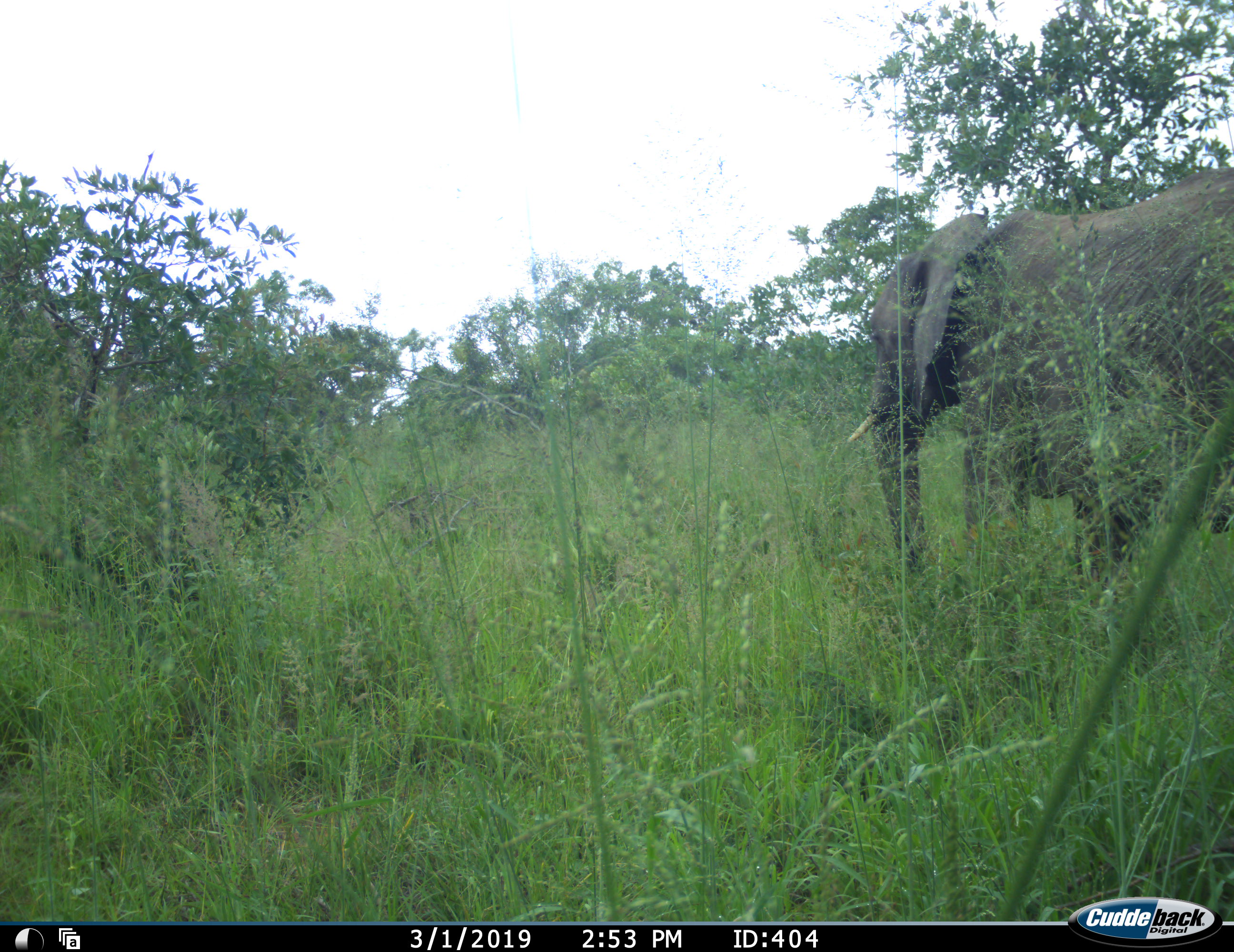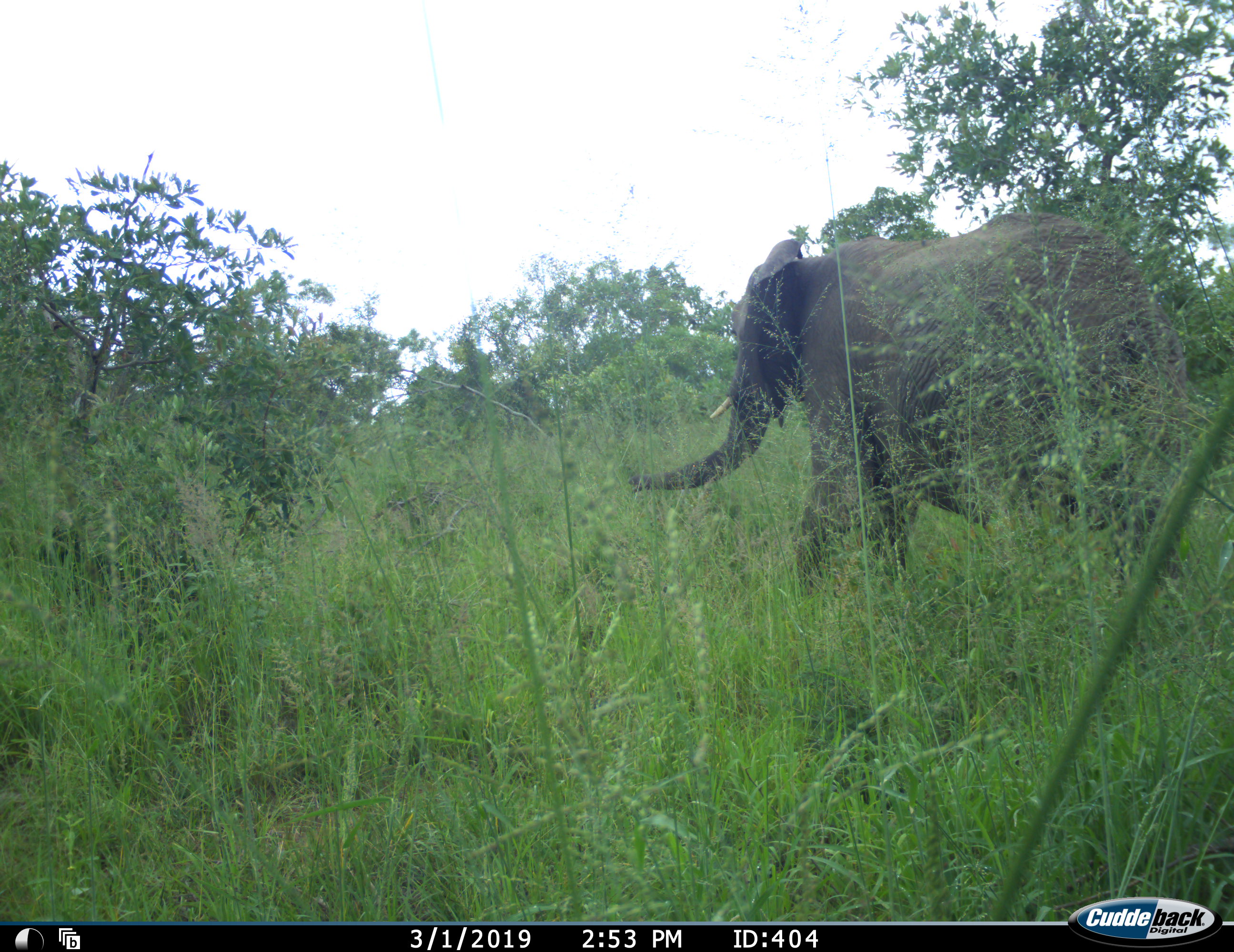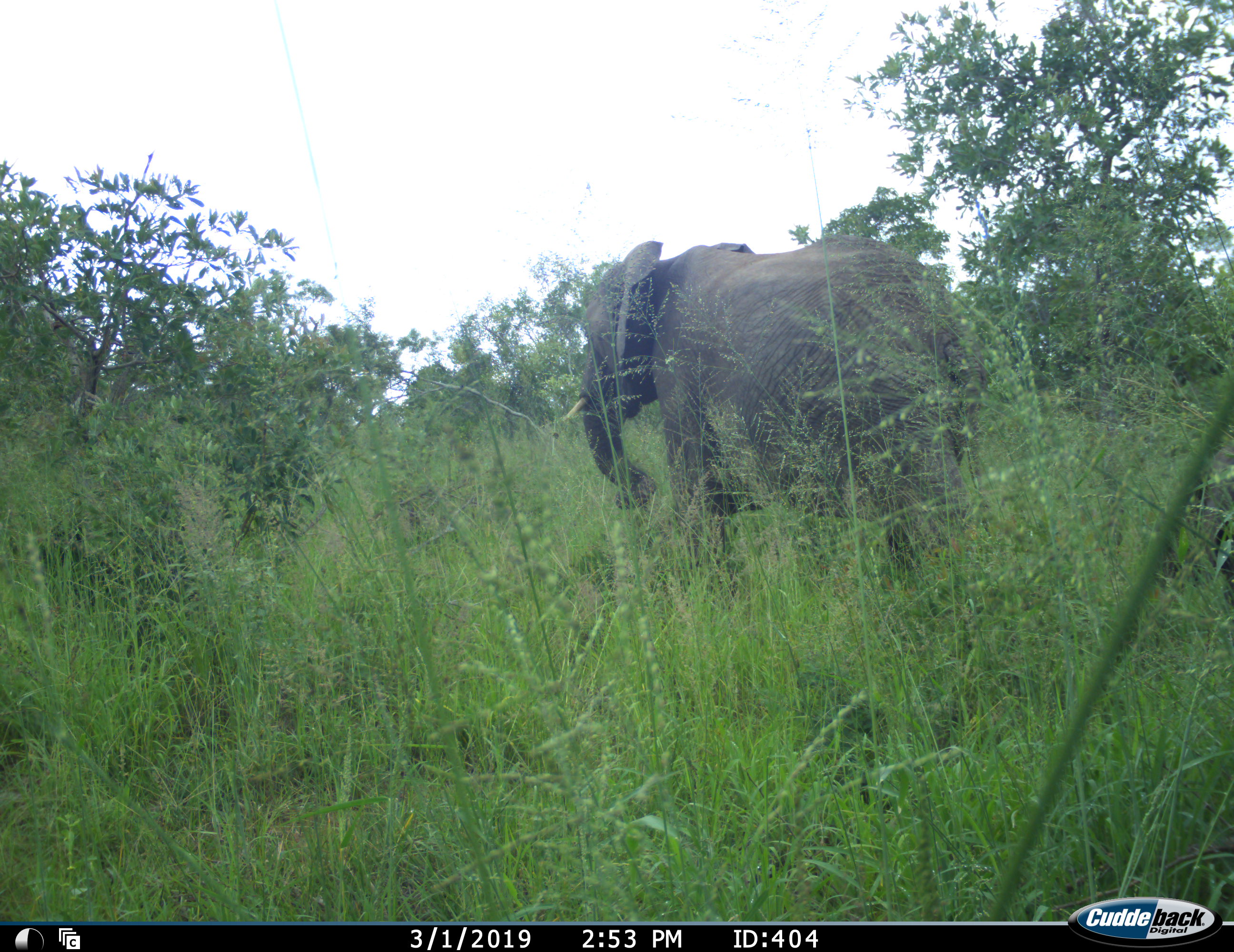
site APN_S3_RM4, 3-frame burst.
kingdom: Animalia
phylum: Chordata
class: Mammalia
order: Proboscidea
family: Elephantidae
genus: Loxodonta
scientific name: Loxodonta africana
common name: african bush elephant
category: elephant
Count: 1.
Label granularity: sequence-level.